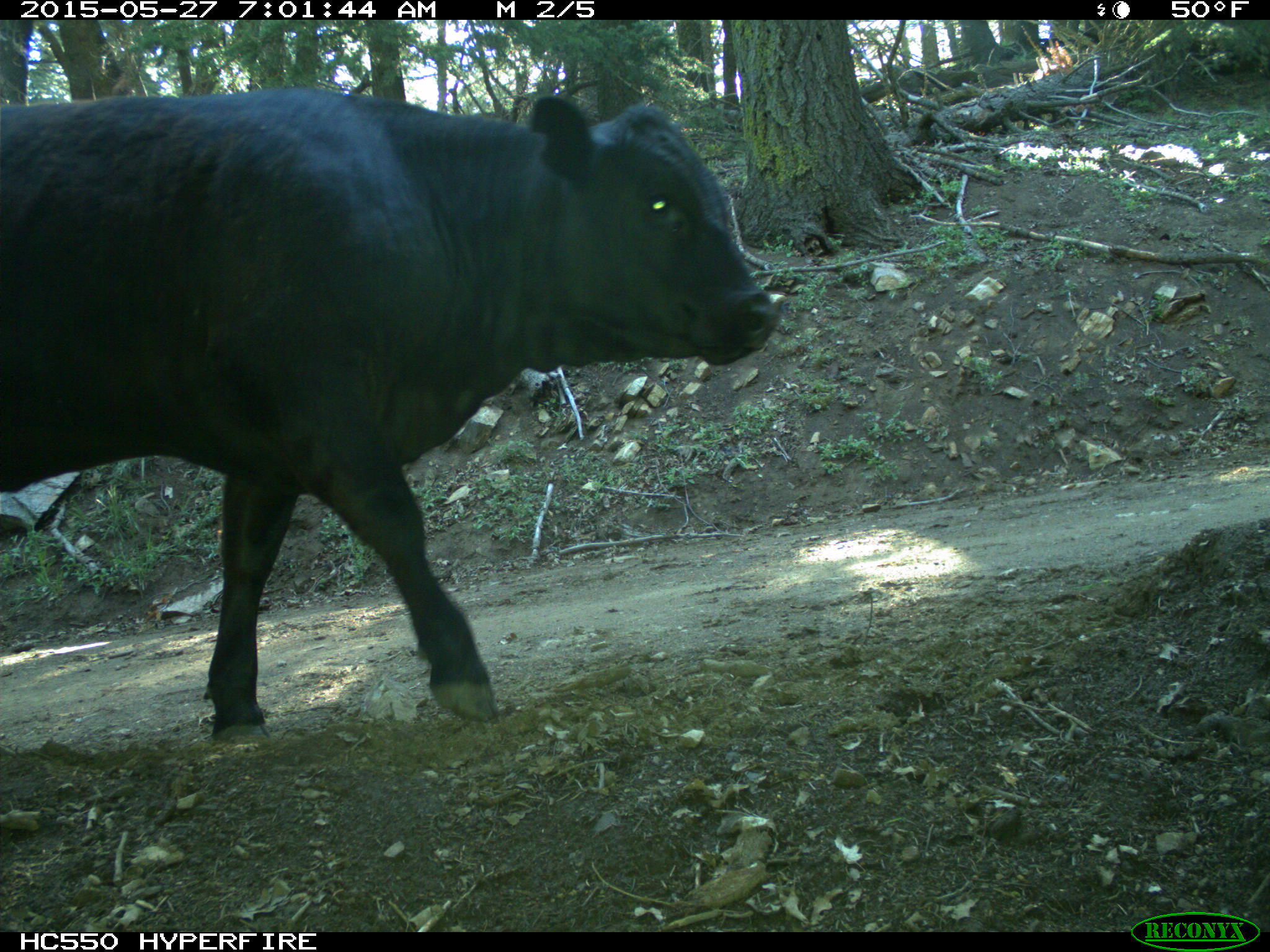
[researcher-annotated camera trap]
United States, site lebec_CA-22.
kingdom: Animalia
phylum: Chordata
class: Mammalia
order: Artiodactyla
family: Bovidae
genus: Bos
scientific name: Bos taurus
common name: domestic cow